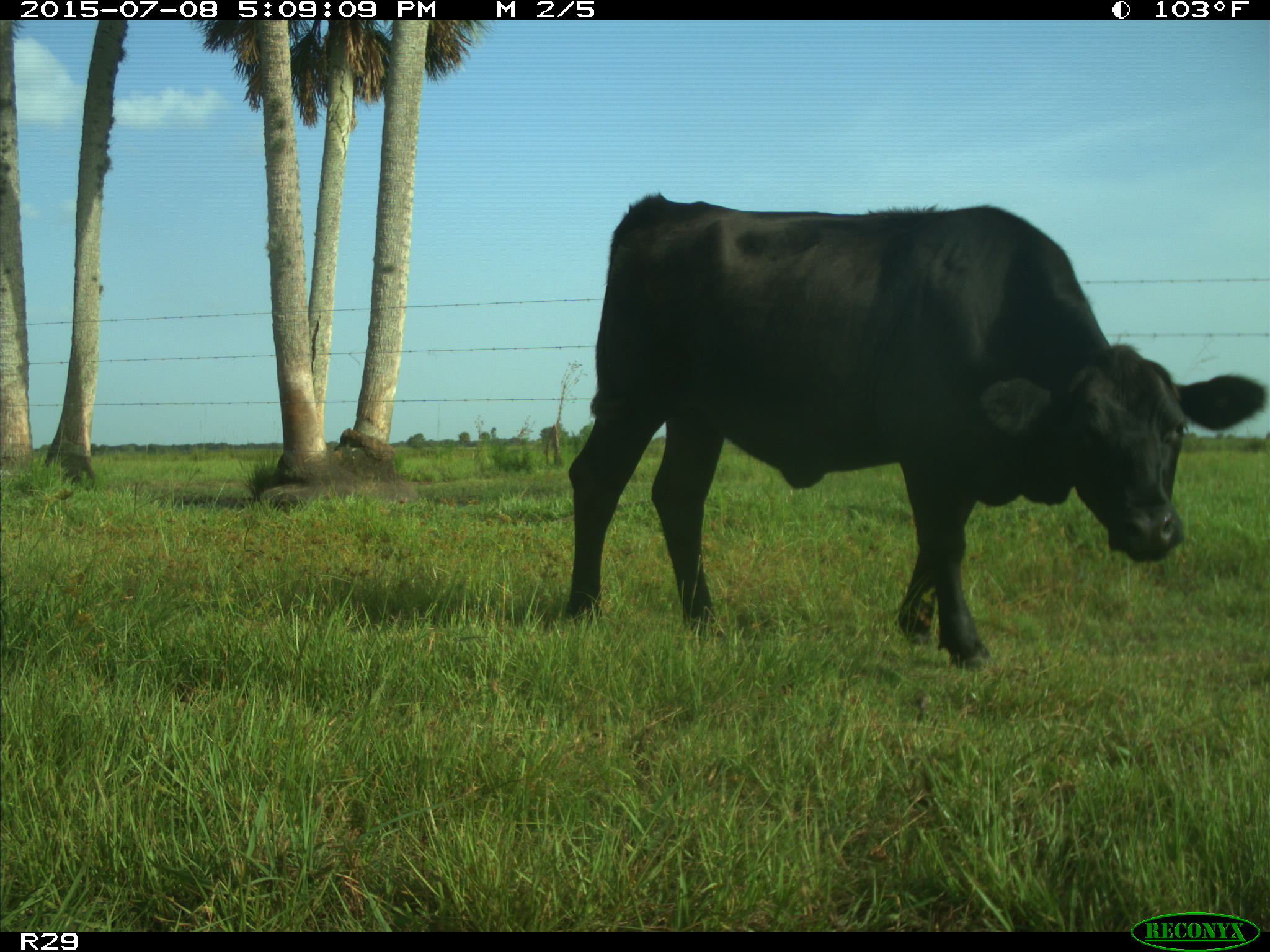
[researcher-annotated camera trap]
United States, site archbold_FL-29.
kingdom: Animalia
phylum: Chordata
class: Mammalia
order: Artiodactyla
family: Bovidae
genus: Bos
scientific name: Bos taurus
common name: domestic cow